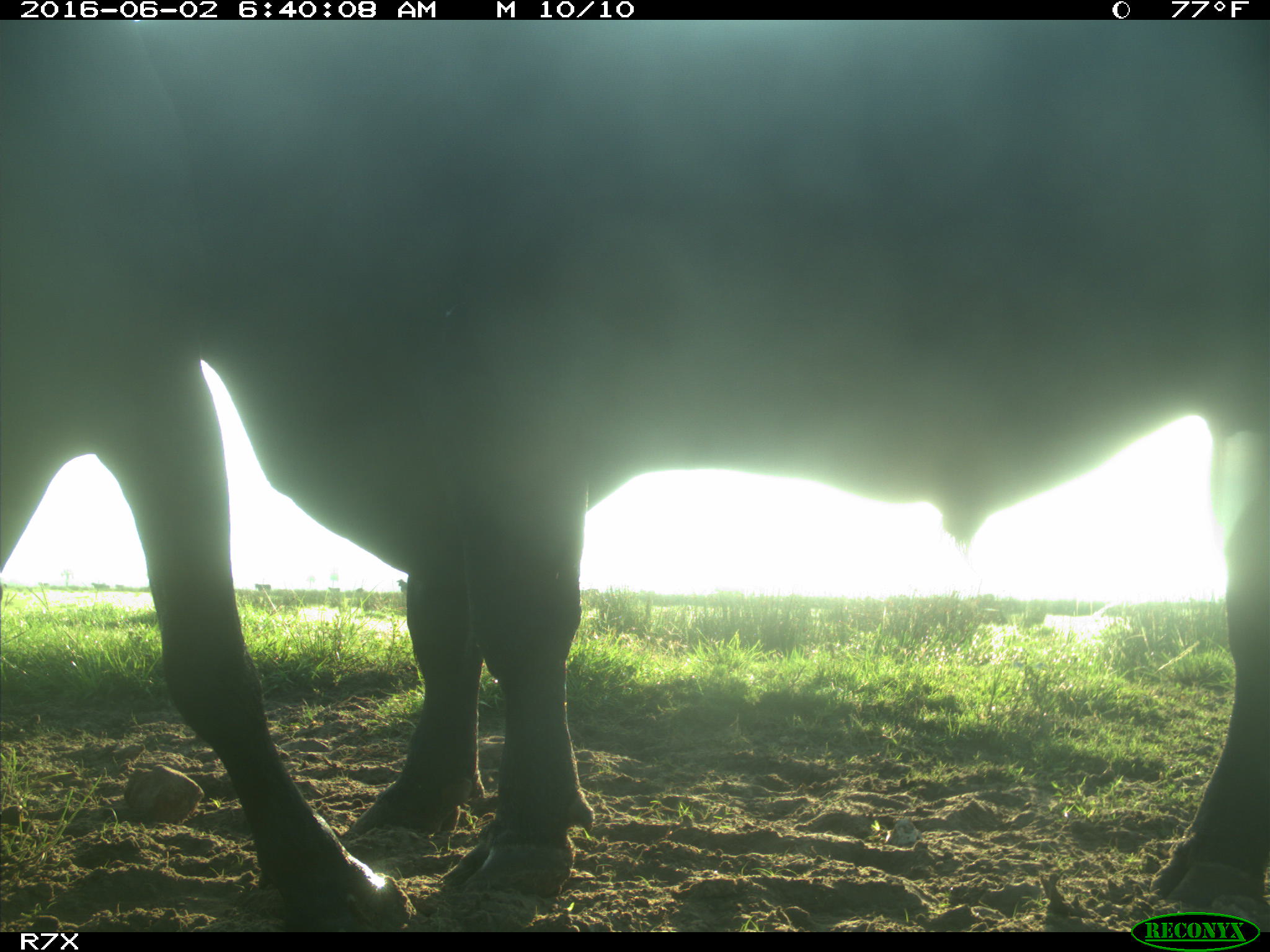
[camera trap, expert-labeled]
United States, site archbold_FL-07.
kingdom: Animalia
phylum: Chordata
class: Mammalia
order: Artiodactyla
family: Bovidae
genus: Bos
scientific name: Bos taurus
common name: domestic cow